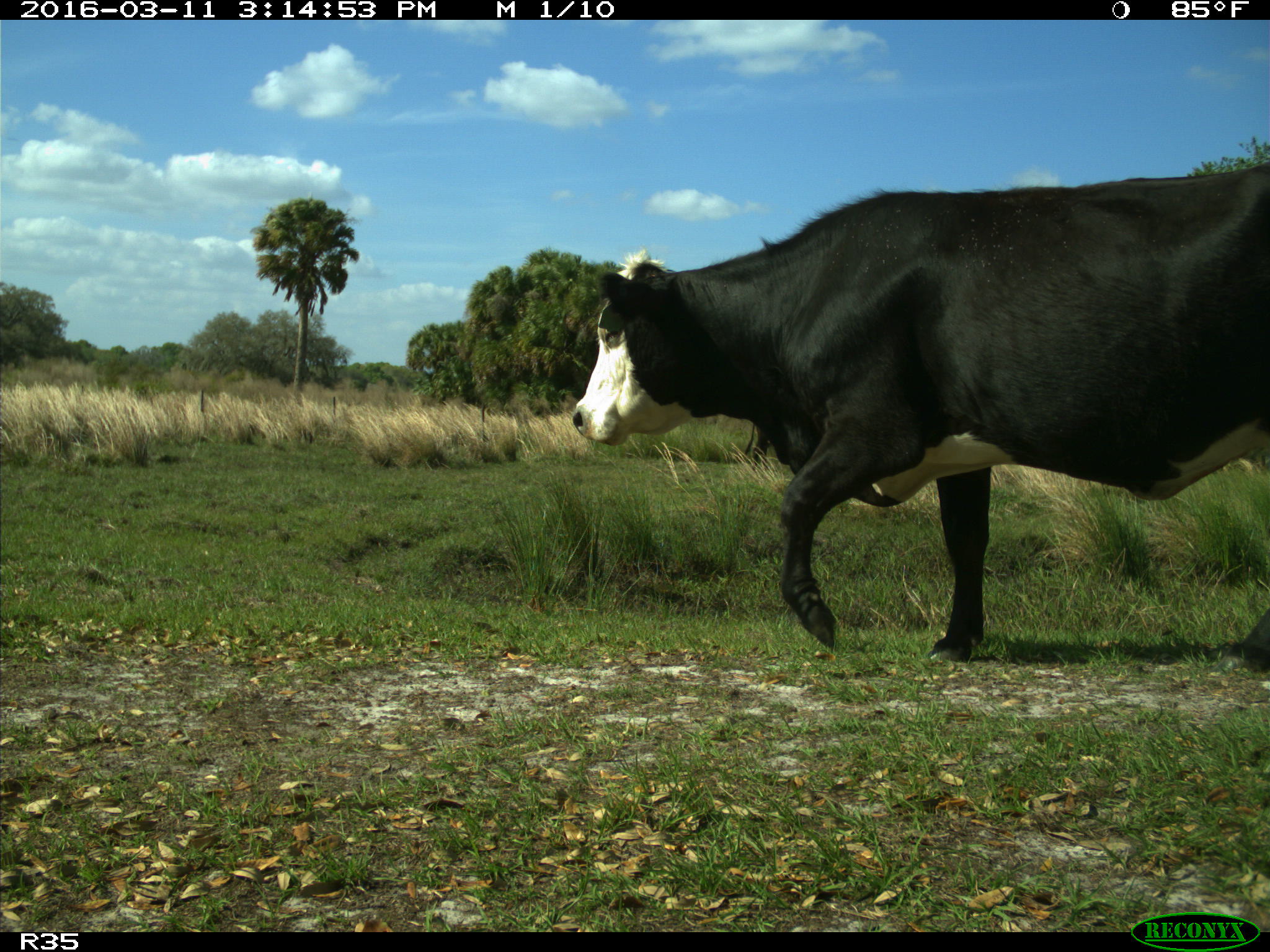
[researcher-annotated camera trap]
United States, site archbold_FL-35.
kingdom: Animalia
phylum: Chordata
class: Mammalia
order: Artiodactyla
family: Bovidae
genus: Bos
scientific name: Bos taurus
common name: domestic cow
Bos taurus (domestic cow).